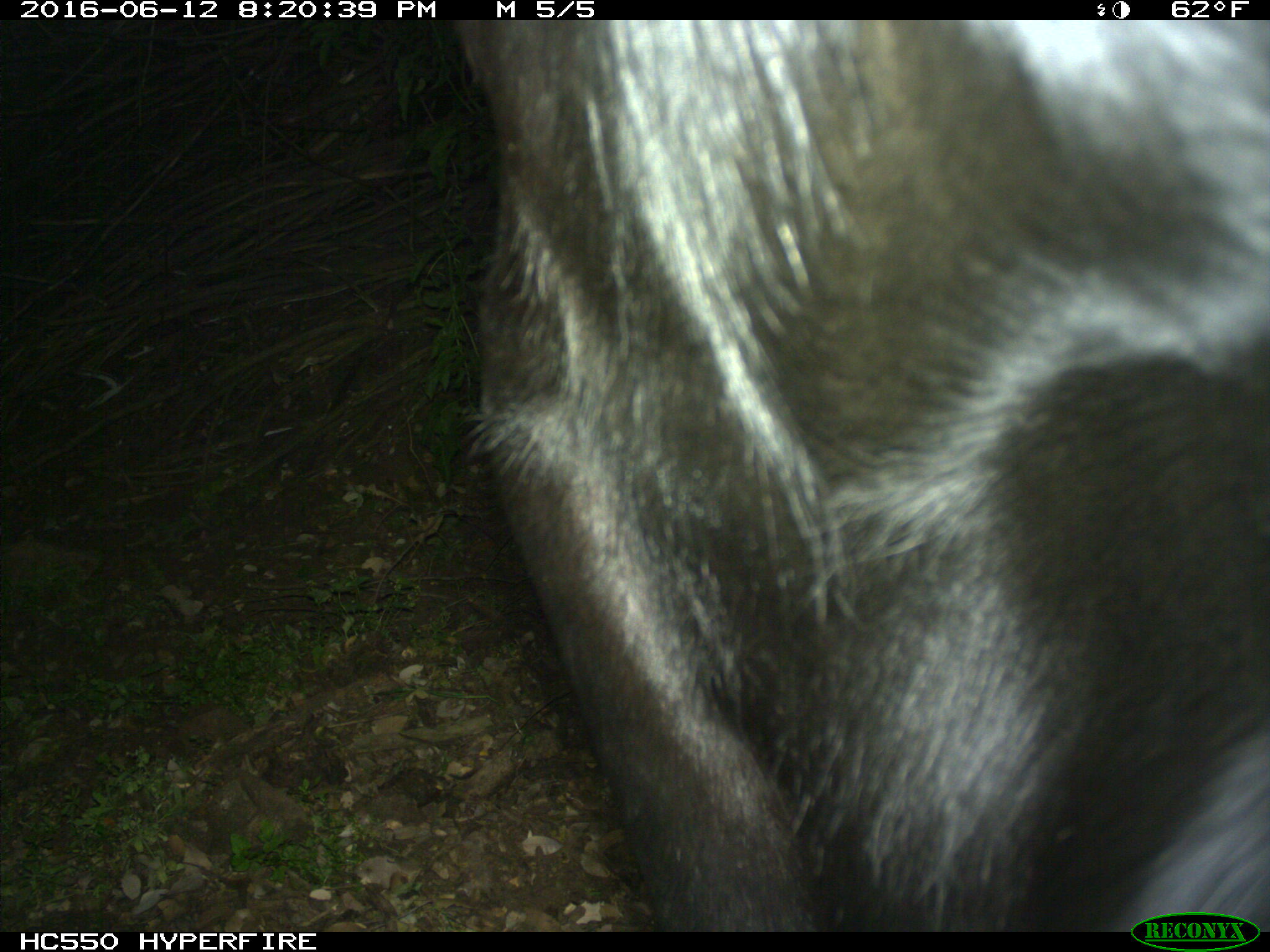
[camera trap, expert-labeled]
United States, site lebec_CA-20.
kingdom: Animalia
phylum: Chordata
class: Mammalia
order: Artiodactyla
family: Bovidae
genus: Bos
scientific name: Bos taurus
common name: domestic cow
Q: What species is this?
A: Bos taurus (domestic cow).